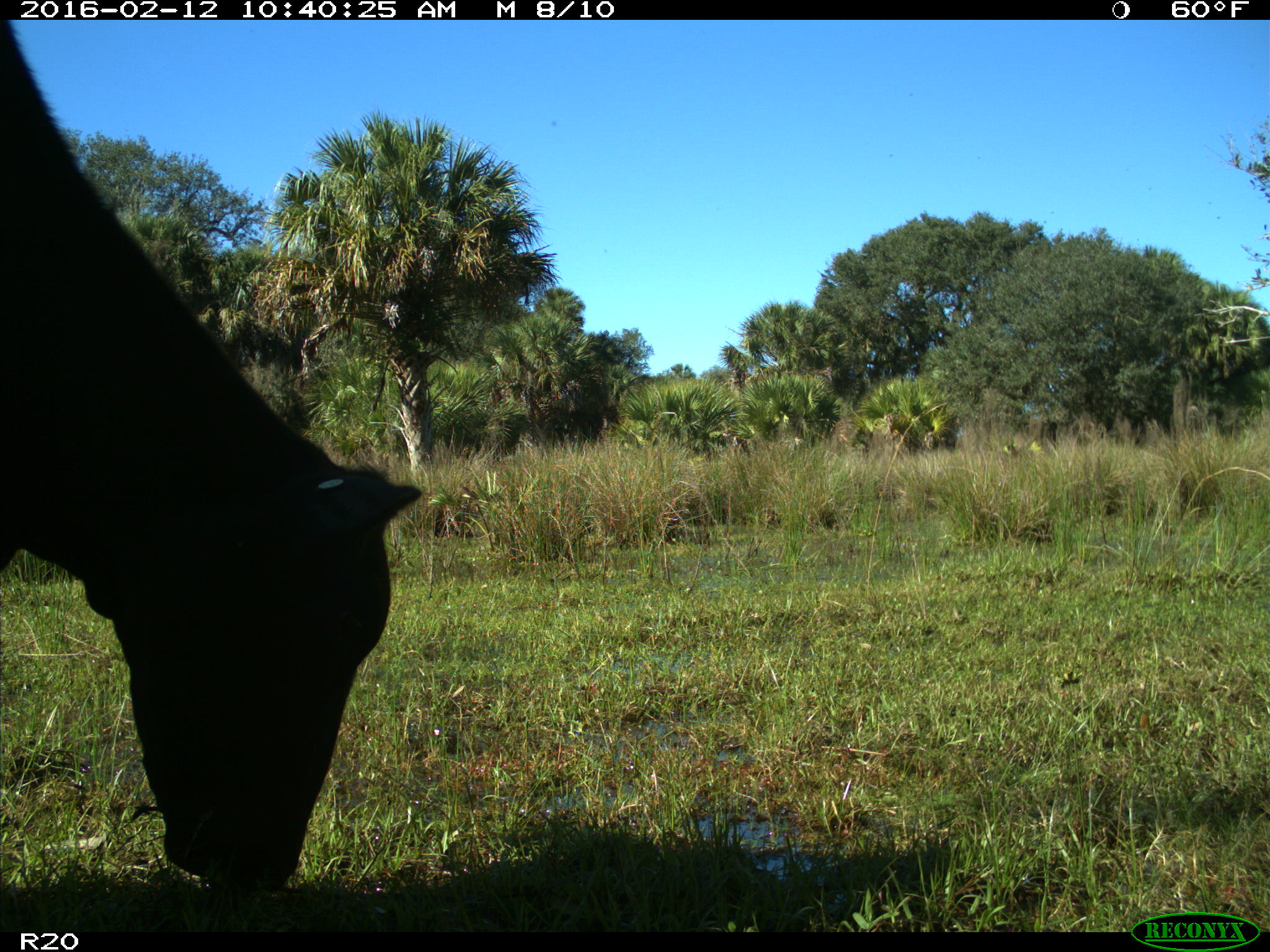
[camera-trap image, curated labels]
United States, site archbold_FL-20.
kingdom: Animalia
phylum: Chordata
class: Mammalia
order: Artiodactyla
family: Bovidae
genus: Bos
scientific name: Bos taurus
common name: domestic cow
Bos taurus (domestic cow).